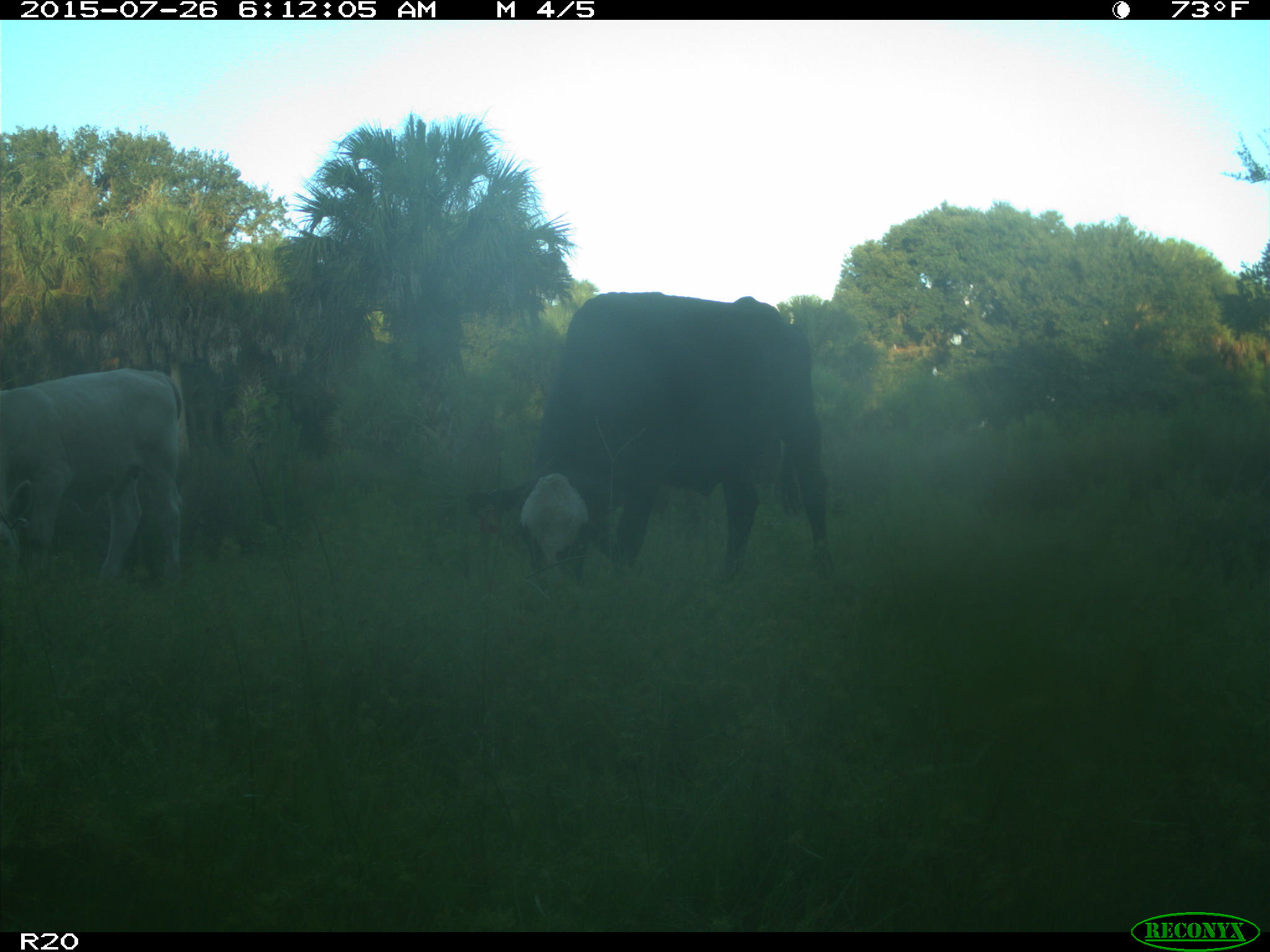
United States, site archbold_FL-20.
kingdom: Animalia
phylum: Chordata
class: Mammalia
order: Artiodactyla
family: Bovidae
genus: Bos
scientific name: Bos taurus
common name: domestic cow